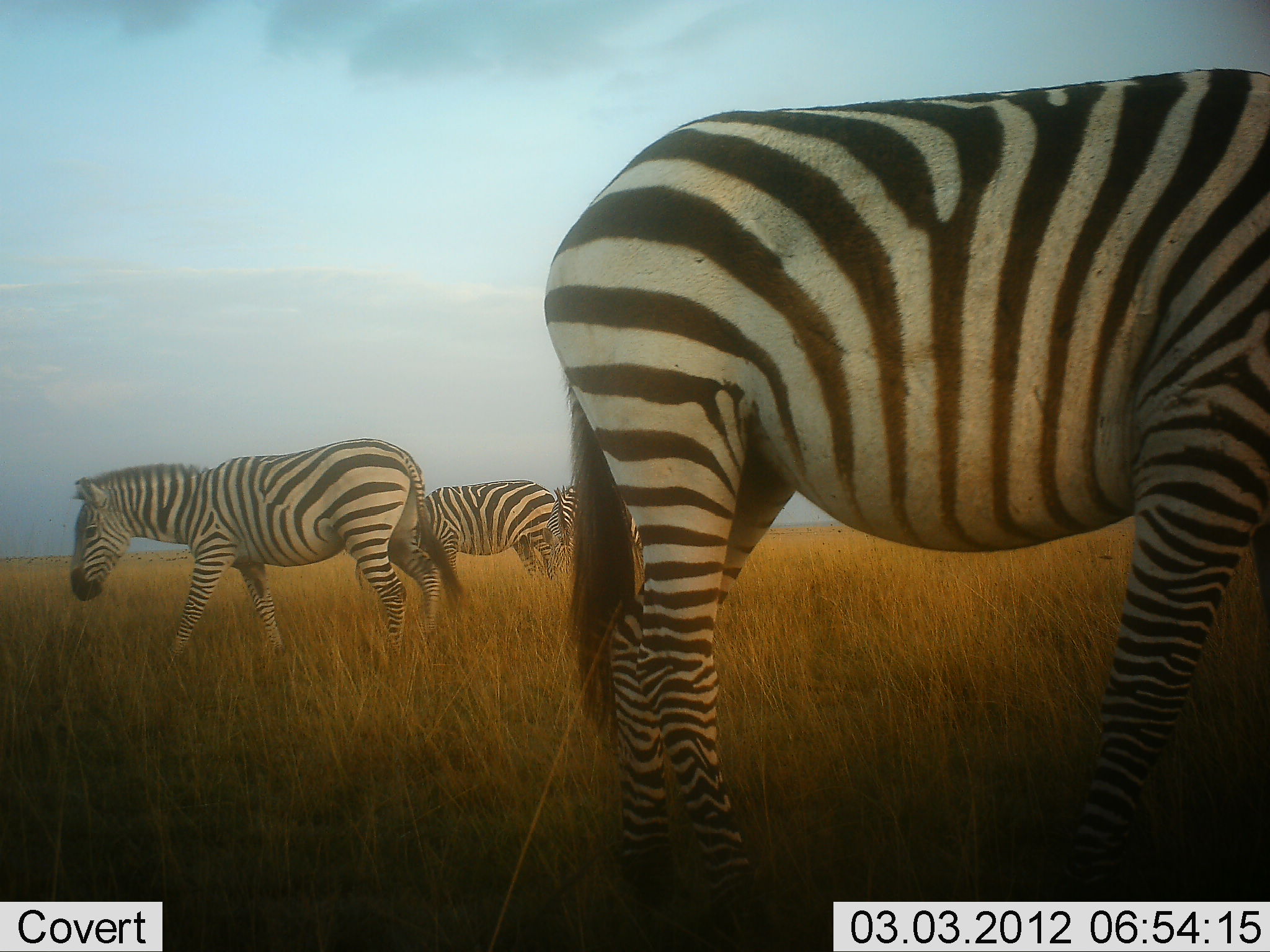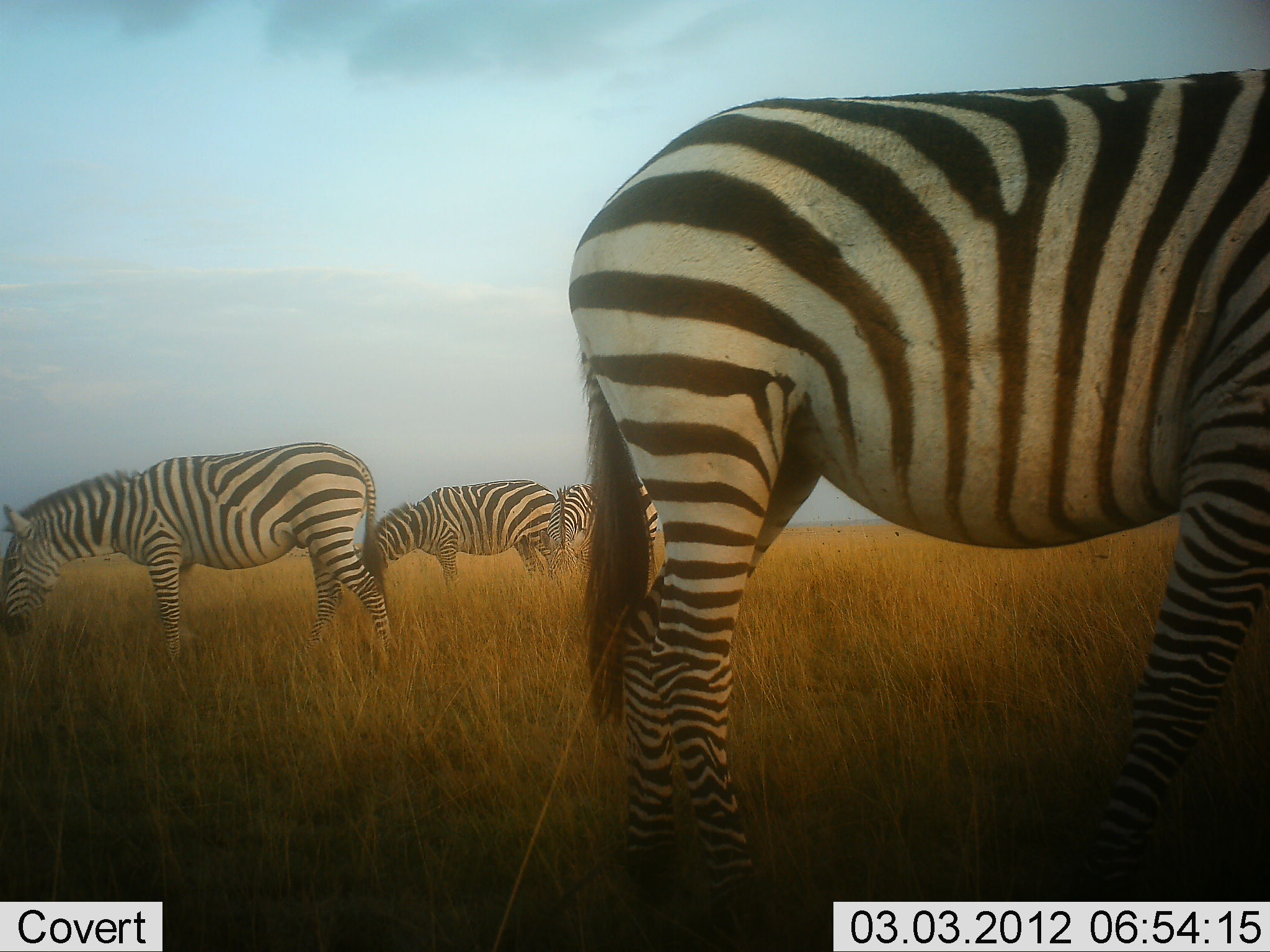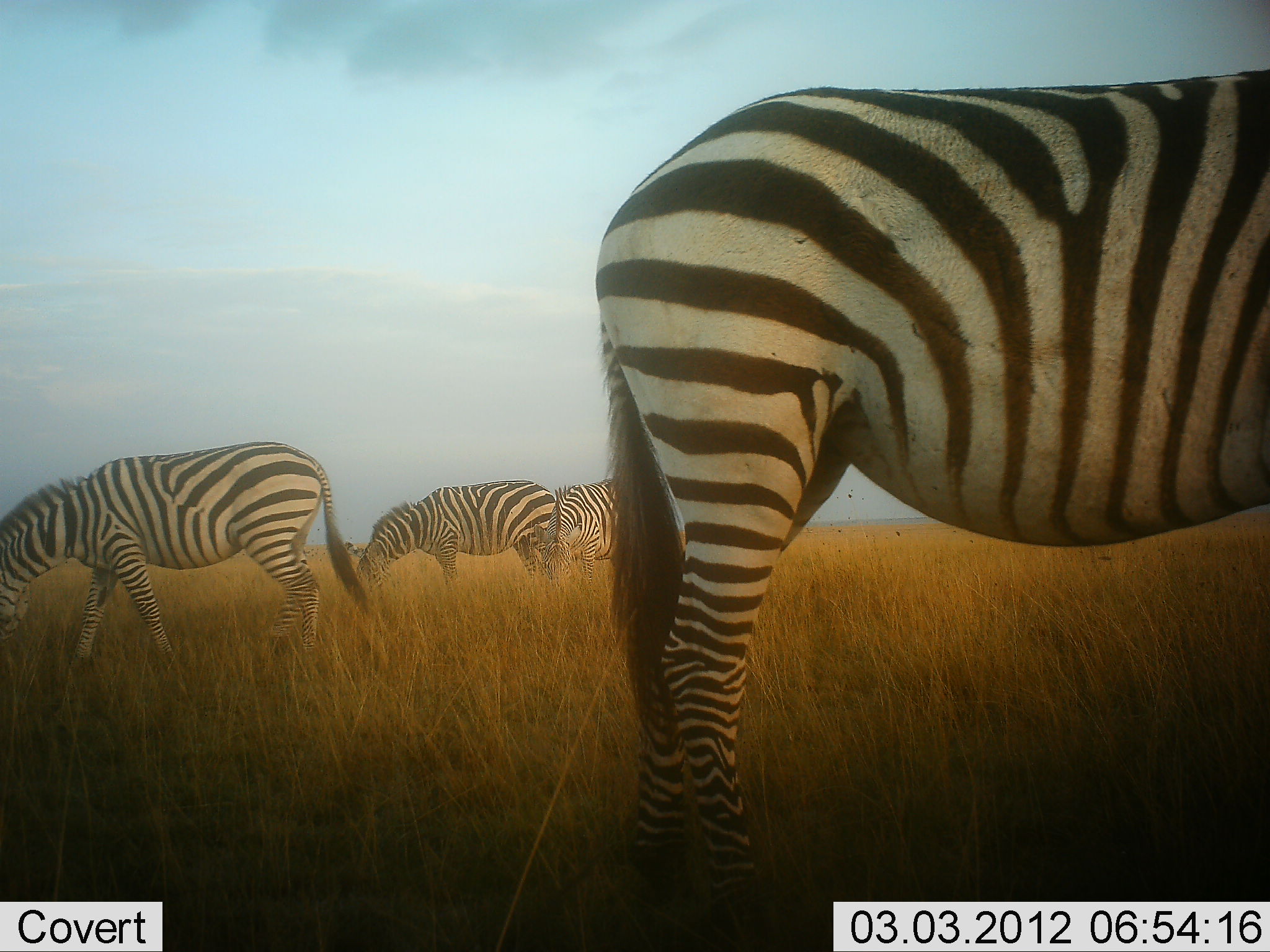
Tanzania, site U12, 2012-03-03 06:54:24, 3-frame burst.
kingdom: Animalia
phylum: Chordata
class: Mammalia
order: Perissodactyla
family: Equidae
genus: Equus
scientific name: Equus quagga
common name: plains zebra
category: zebra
Zebra (plains zebra) (Equus quagga), count 4. Behavior (volunteer vote fractions): standing 50%, resting 4%, moving 12%, interacting 0%. Young present (vote fraction): 0%. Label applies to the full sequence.